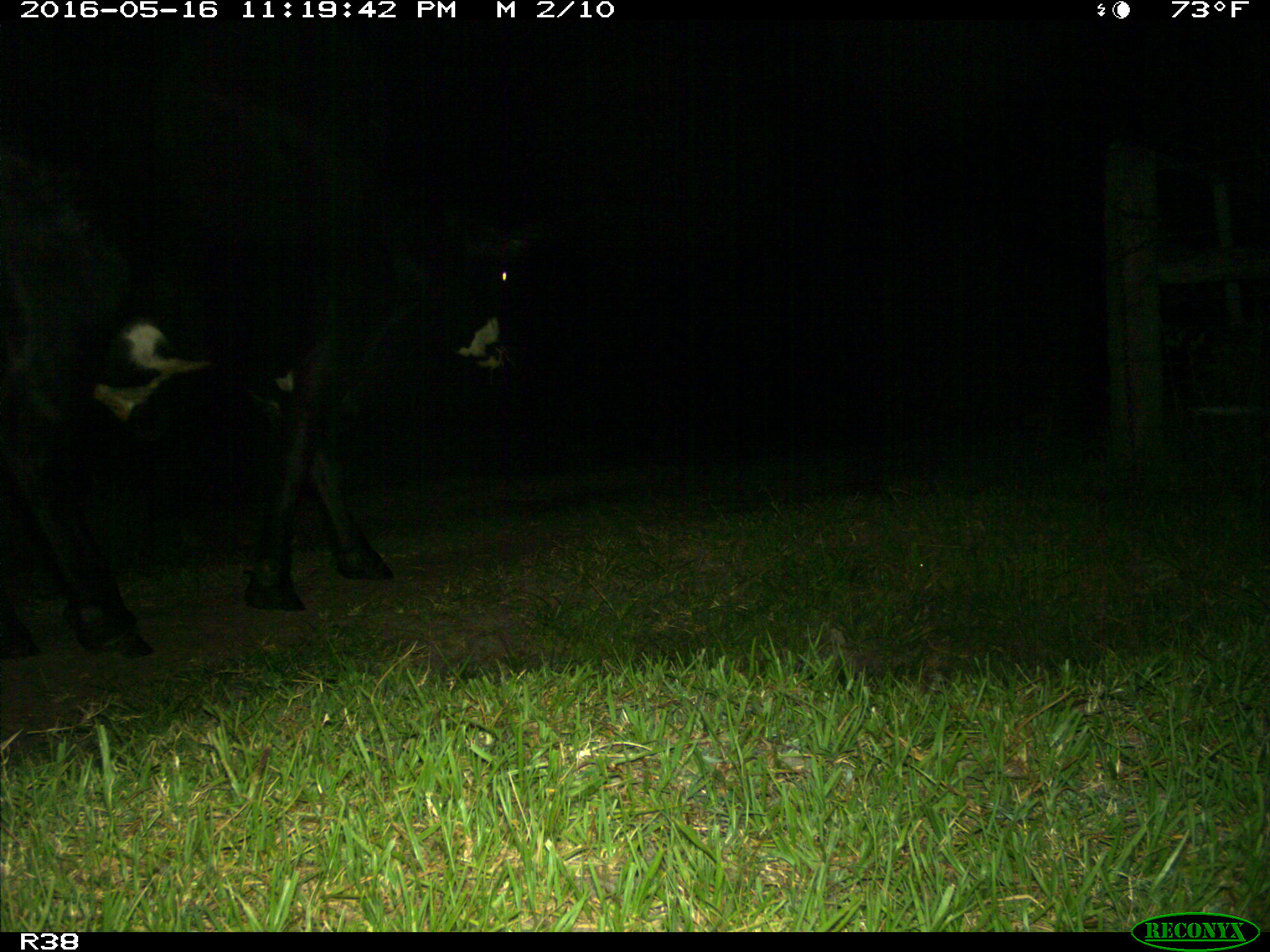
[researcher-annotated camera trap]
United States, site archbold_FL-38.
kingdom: Animalia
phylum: Chordata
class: Mammalia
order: Artiodactyla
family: Bovidae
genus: Bos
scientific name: Bos taurus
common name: domestic cow